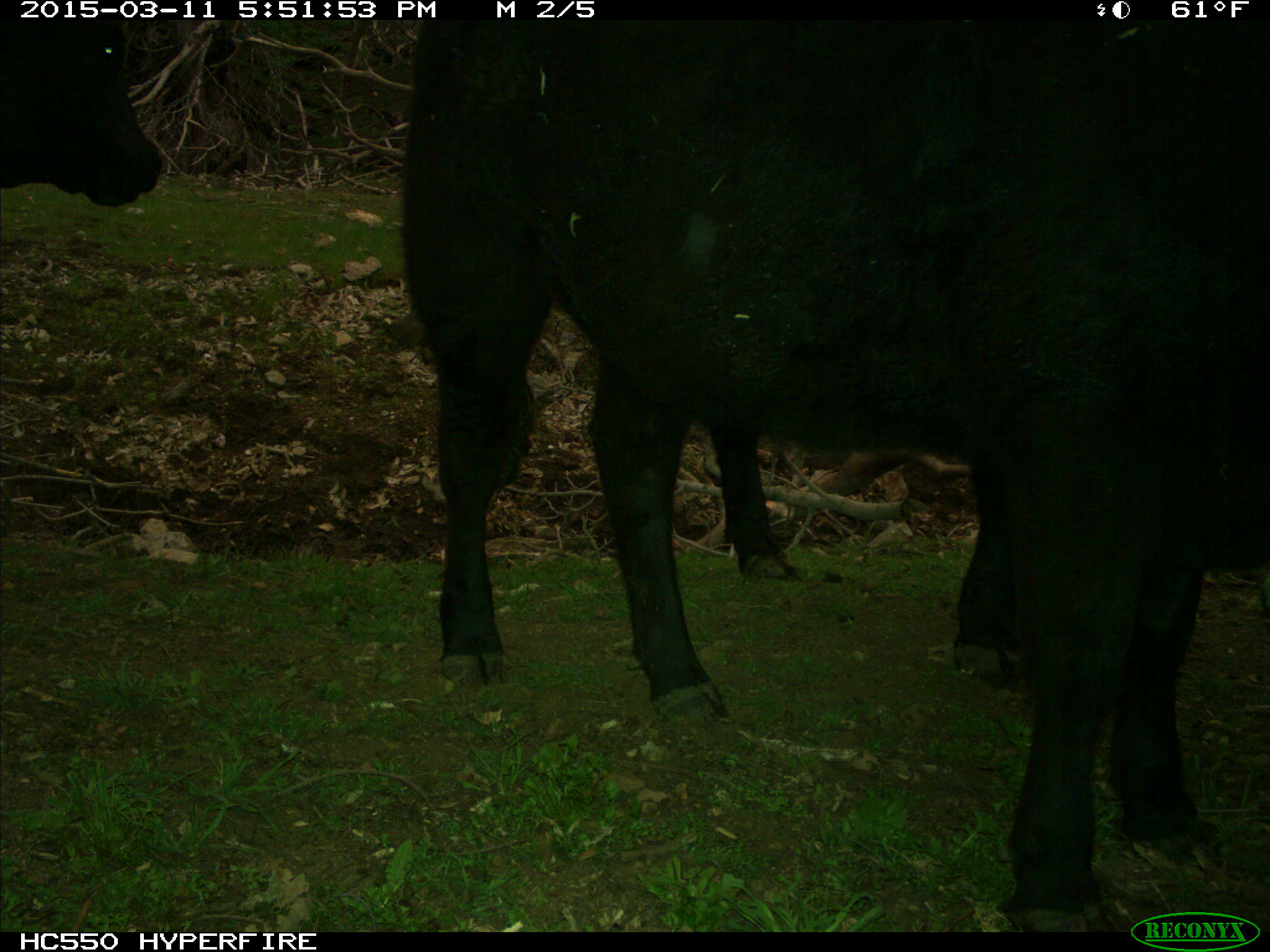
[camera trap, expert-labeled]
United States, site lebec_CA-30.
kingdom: Animalia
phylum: Chordata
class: Mammalia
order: Artiodactyla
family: Bovidae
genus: Bos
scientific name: Bos taurus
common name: domestic cow